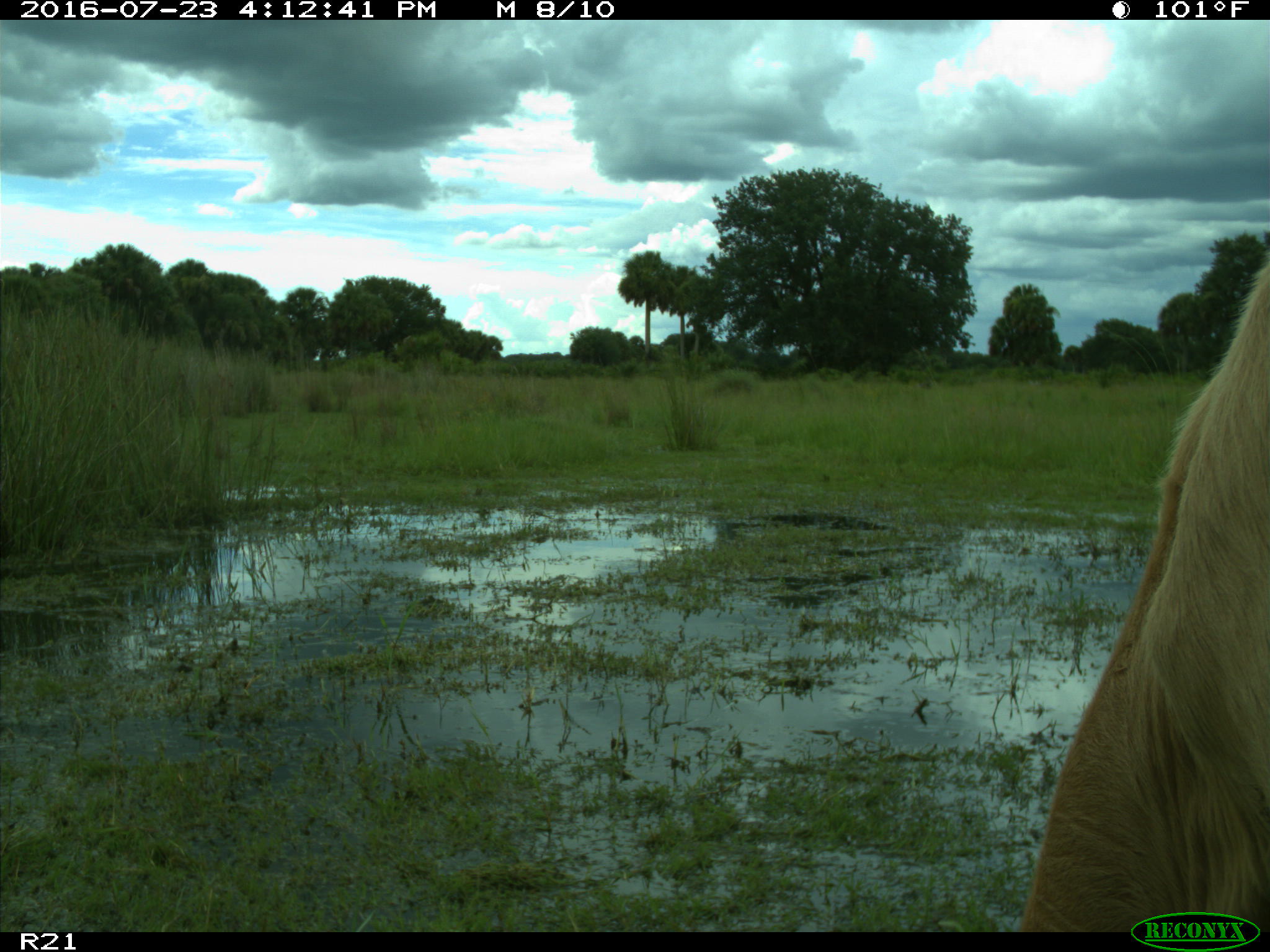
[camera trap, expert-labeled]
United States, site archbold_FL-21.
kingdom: Animalia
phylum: Chordata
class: Mammalia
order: Artiodactyla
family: Bovidae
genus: Bos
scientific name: Bos taurus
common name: domestic cow